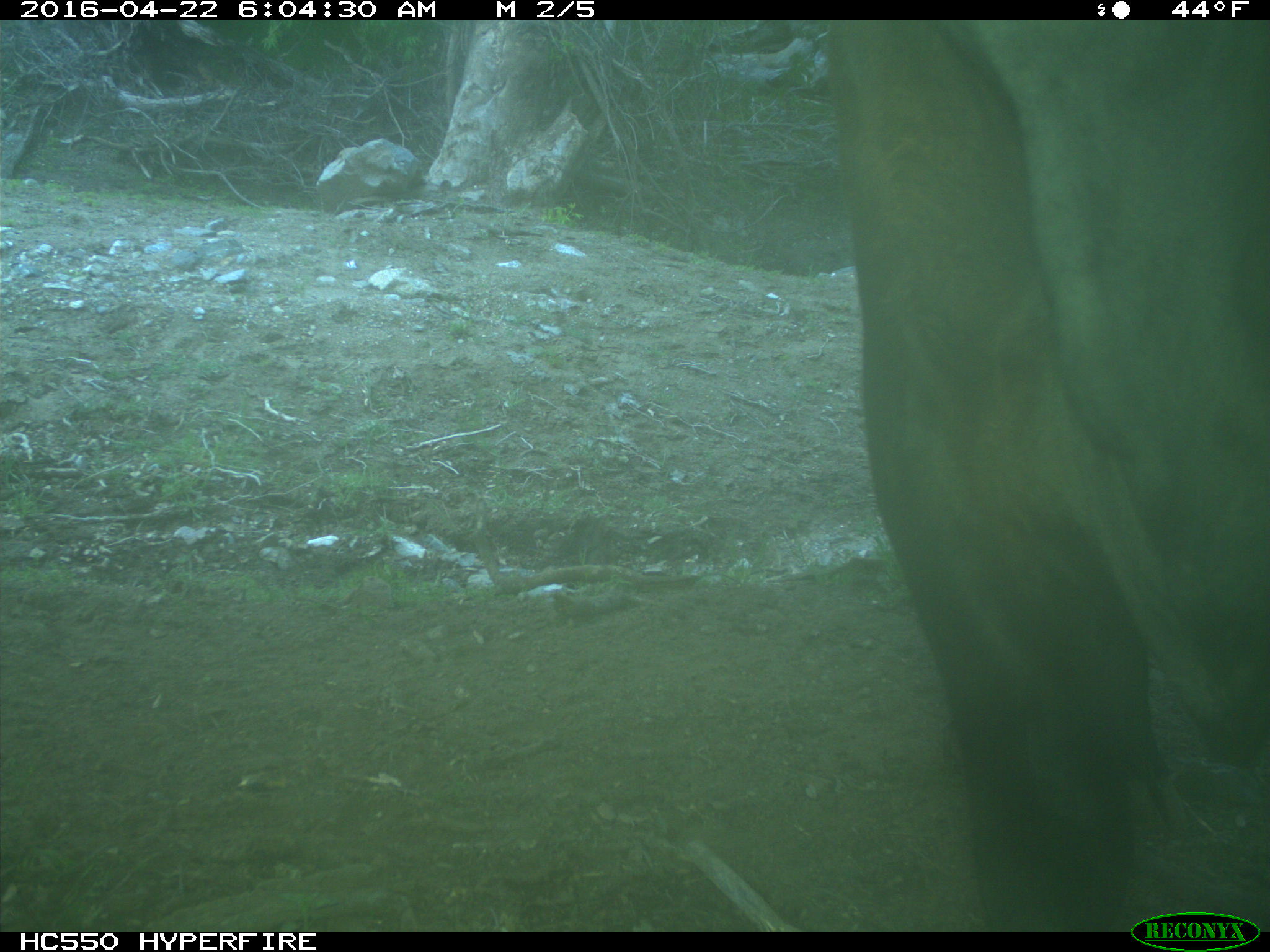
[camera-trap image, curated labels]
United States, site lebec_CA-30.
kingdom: Animalia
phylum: Chordata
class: Mammalia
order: Artiodactyla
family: Bovidae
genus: Bos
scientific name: Bos taurus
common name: domestic cow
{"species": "Bos taurus (domestic cow)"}